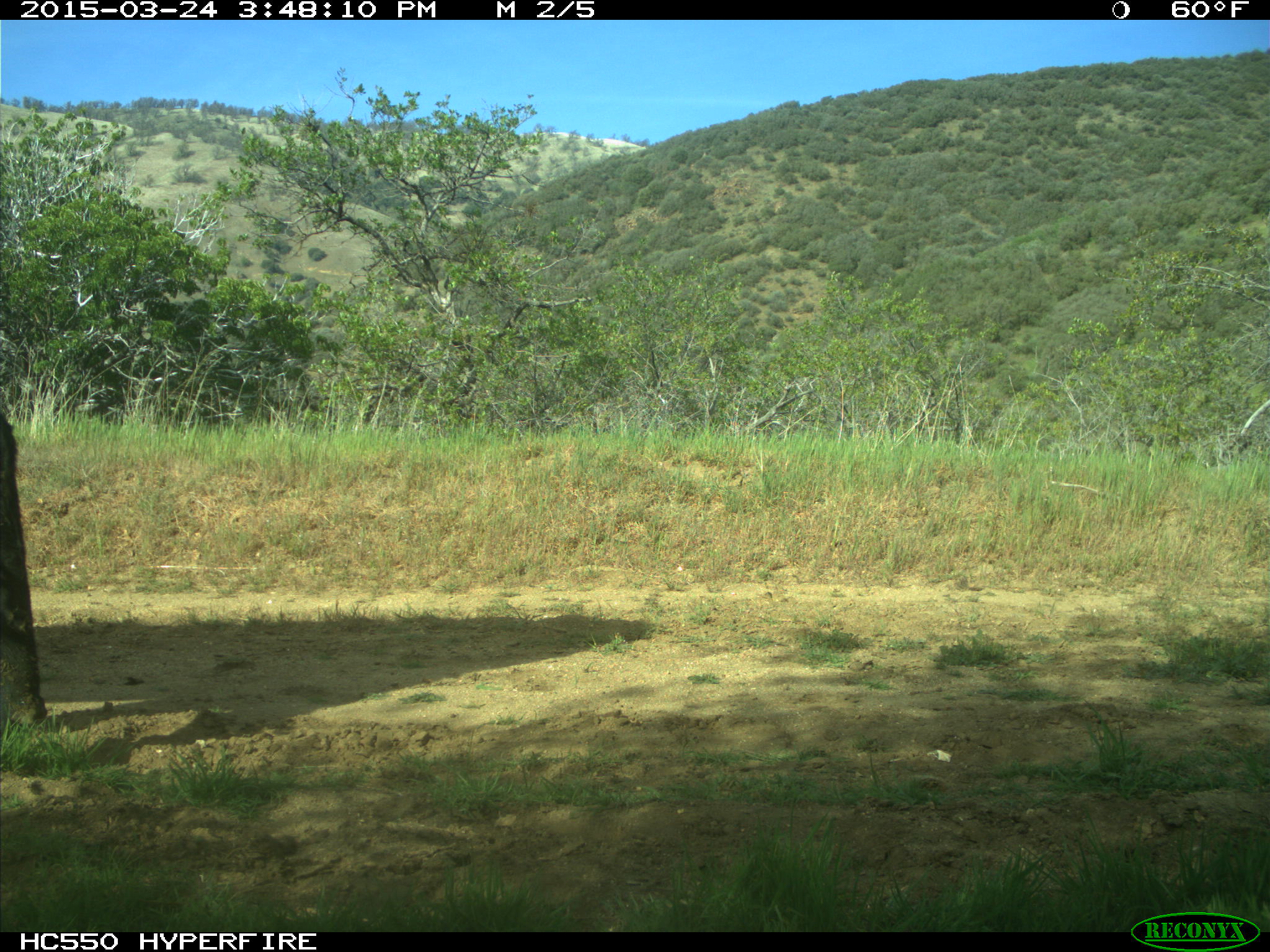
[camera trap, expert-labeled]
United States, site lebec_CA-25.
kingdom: Animalia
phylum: Chordata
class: Mammalia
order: Artiodactyla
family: Bovidae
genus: Bos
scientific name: Bos taurus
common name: domestic cow